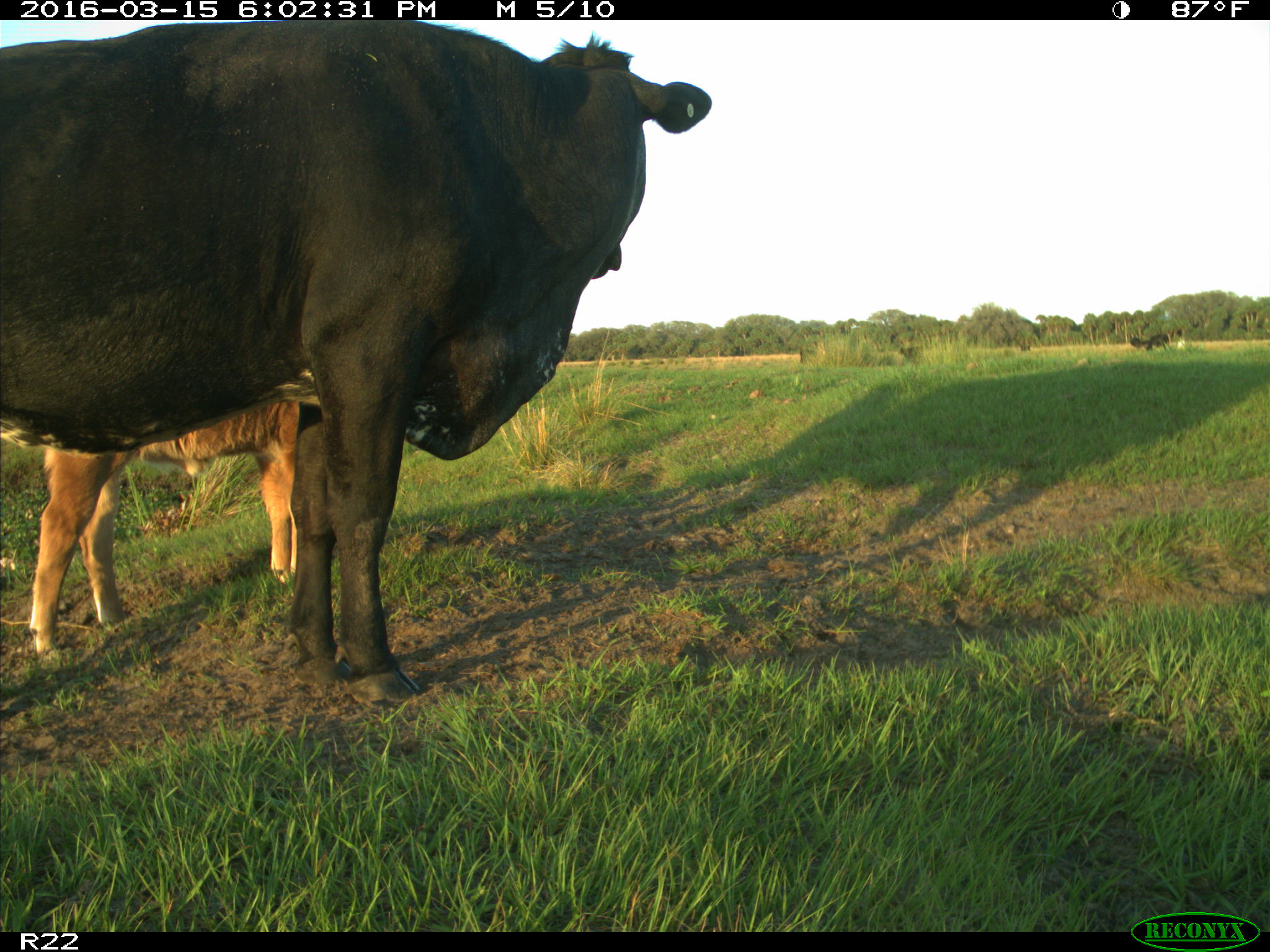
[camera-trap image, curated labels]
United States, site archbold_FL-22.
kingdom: Animalia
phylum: Chordata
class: Mammalia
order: Artiodactyla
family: Bovidae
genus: Bos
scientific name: Bos taurus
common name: domestic cow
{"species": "Bos taurus (domestic cow)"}